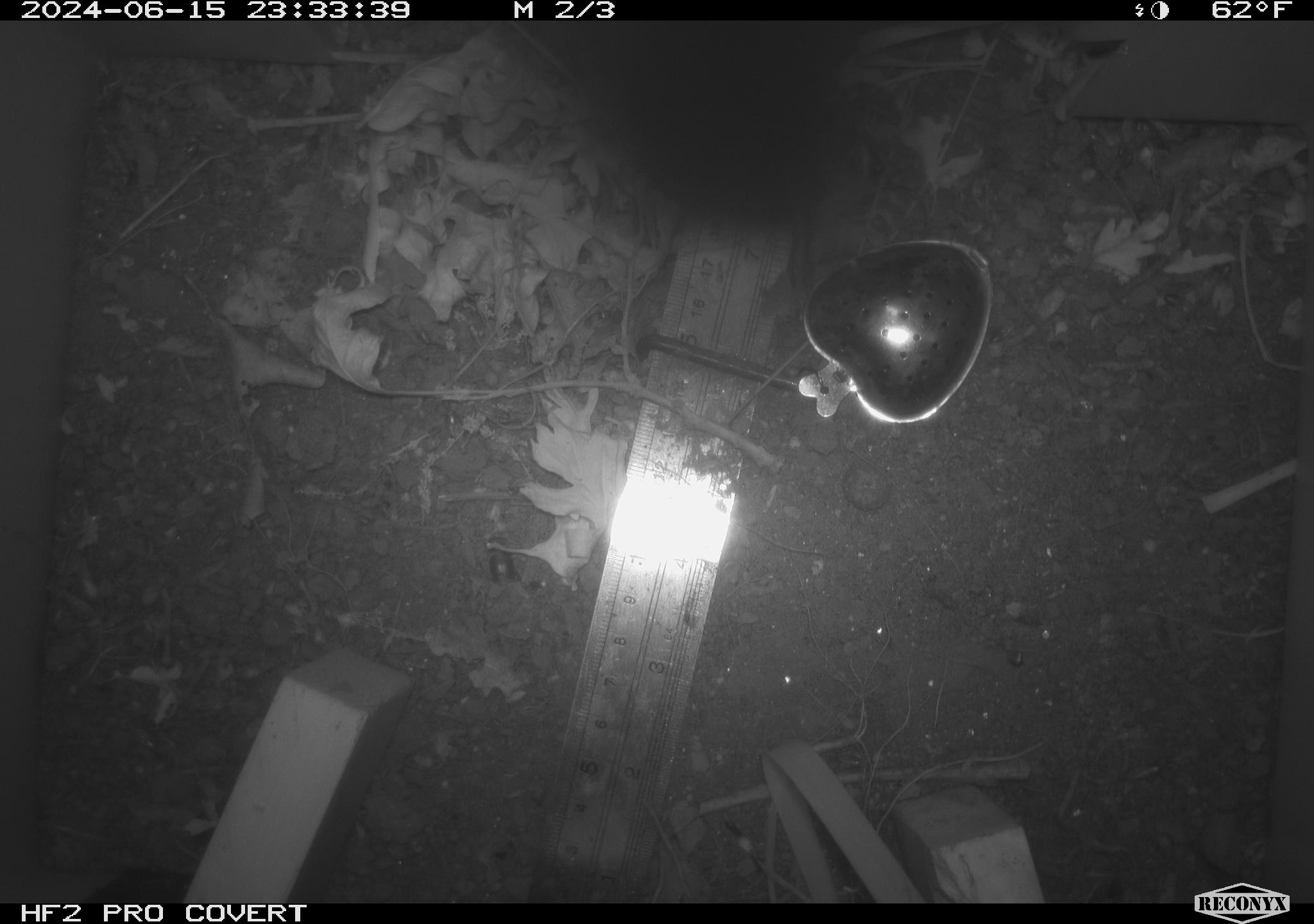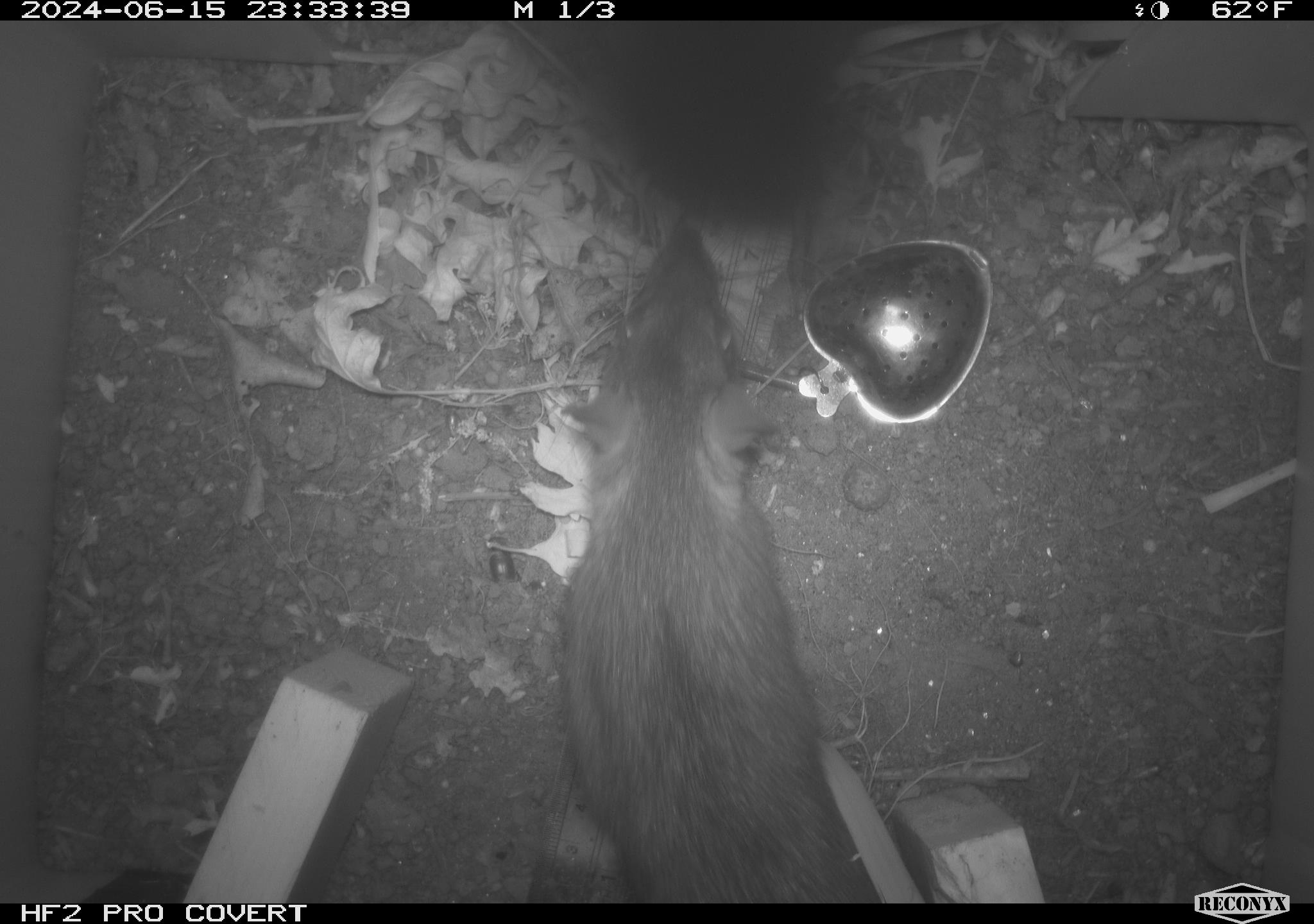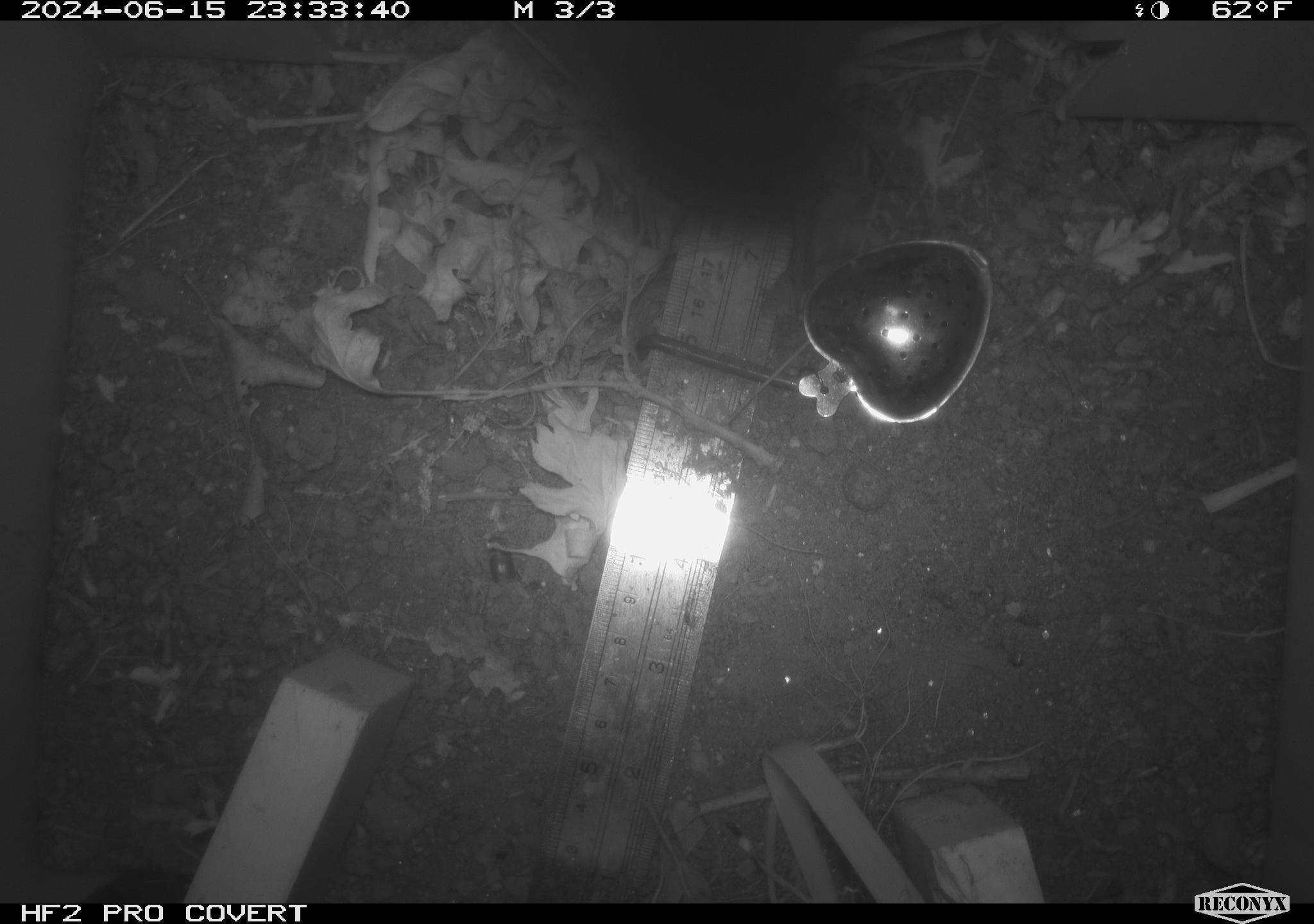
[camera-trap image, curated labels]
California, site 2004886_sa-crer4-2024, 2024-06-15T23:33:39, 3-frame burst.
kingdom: Animalia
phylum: Chordata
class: Mammalia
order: Rodentia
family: Muridae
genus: Rattus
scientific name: Rattus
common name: rat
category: rattus species